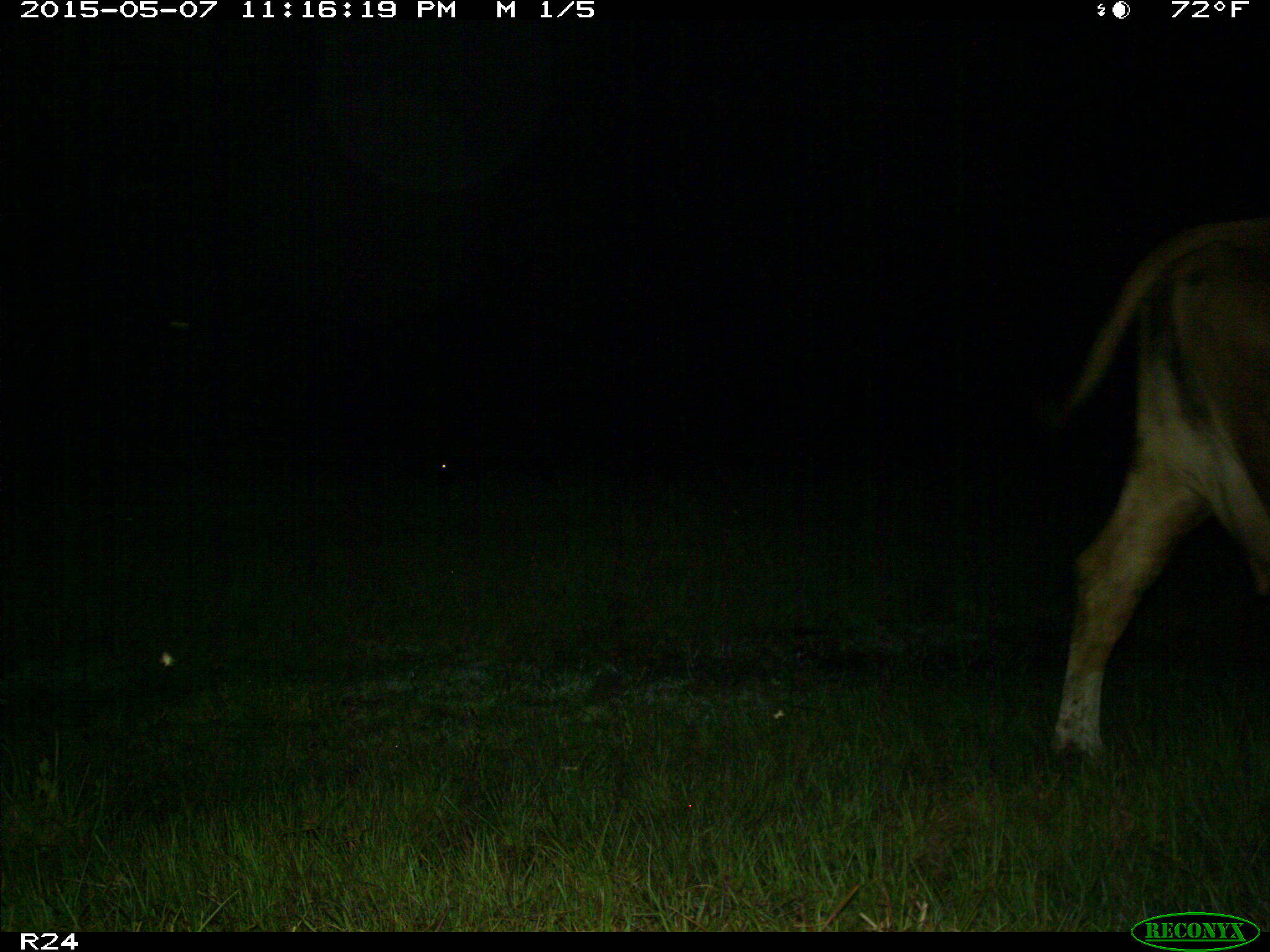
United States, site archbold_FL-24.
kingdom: Animalia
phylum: Chordata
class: Mammalia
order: Artiodactyla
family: Bovidae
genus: Bos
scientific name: Bos taurus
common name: domestic cow